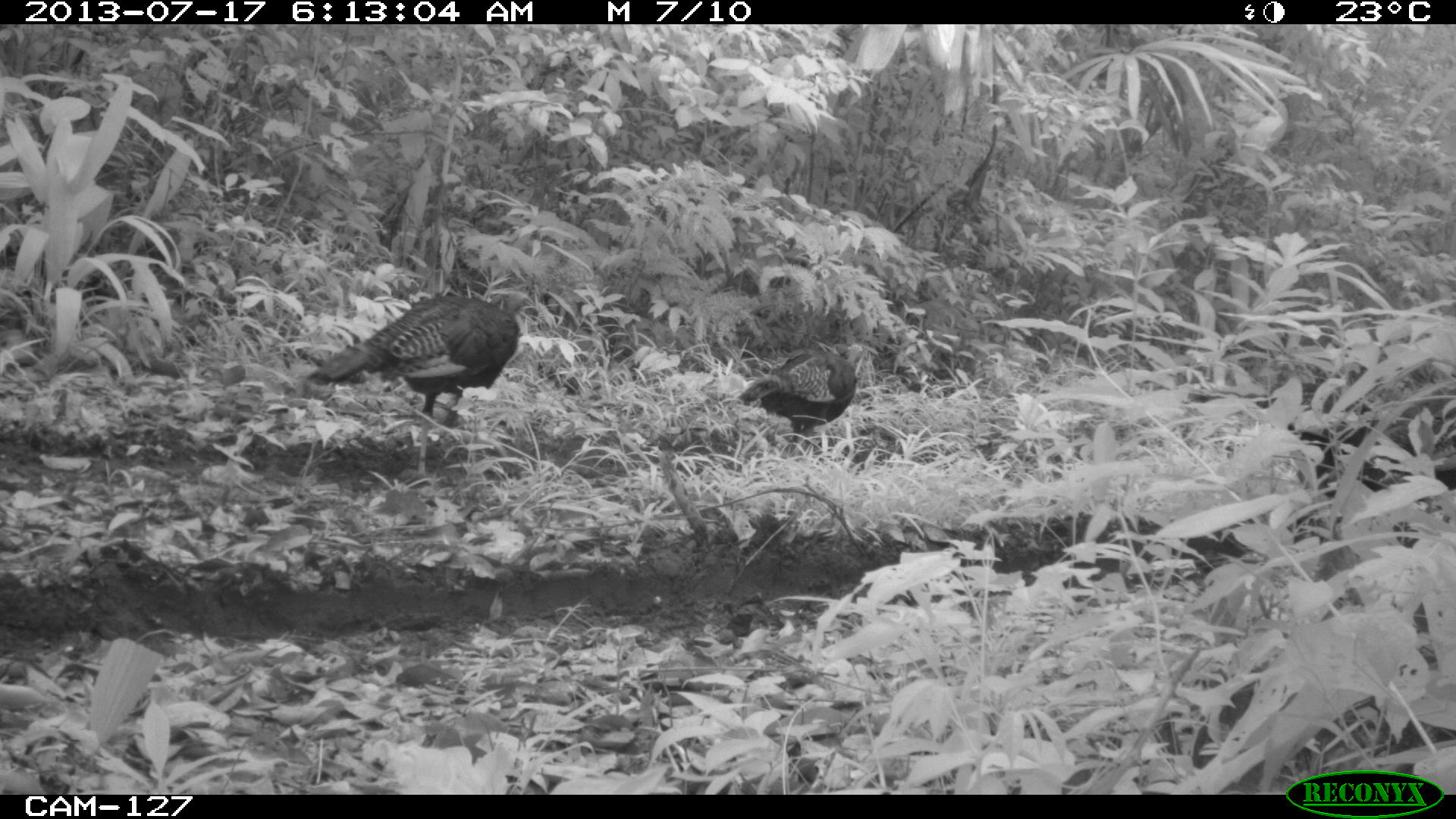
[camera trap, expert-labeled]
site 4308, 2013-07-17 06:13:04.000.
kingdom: Animalia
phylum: Chordata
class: Aves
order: Galliformes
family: Phasianidae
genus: Meleagris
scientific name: Meleagris ocellata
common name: ocellated turkey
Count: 3.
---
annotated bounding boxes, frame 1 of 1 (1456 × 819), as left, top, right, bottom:
meleagris ocellata: 309, 291, 536, 488; 737, 342, 861, 454